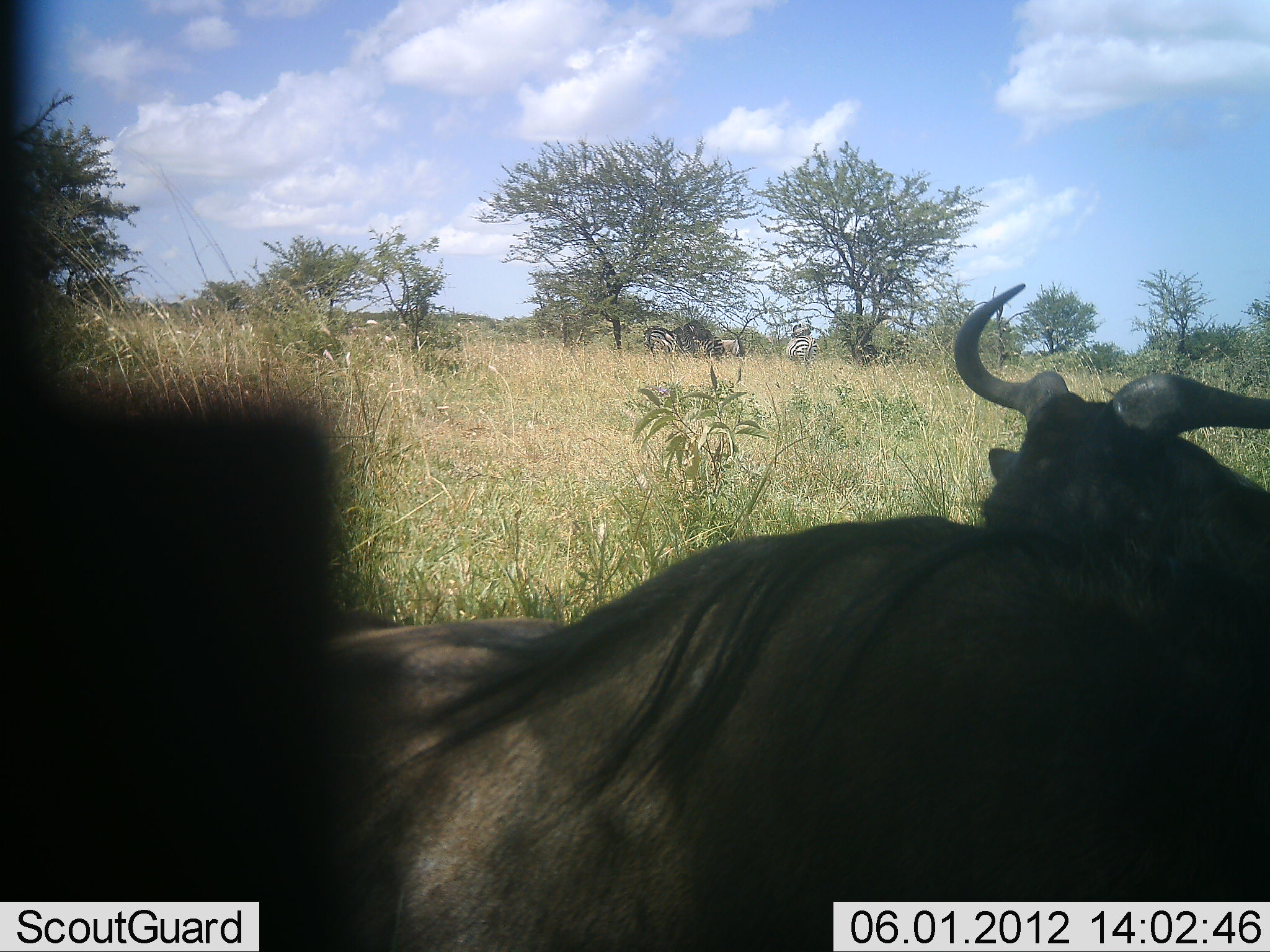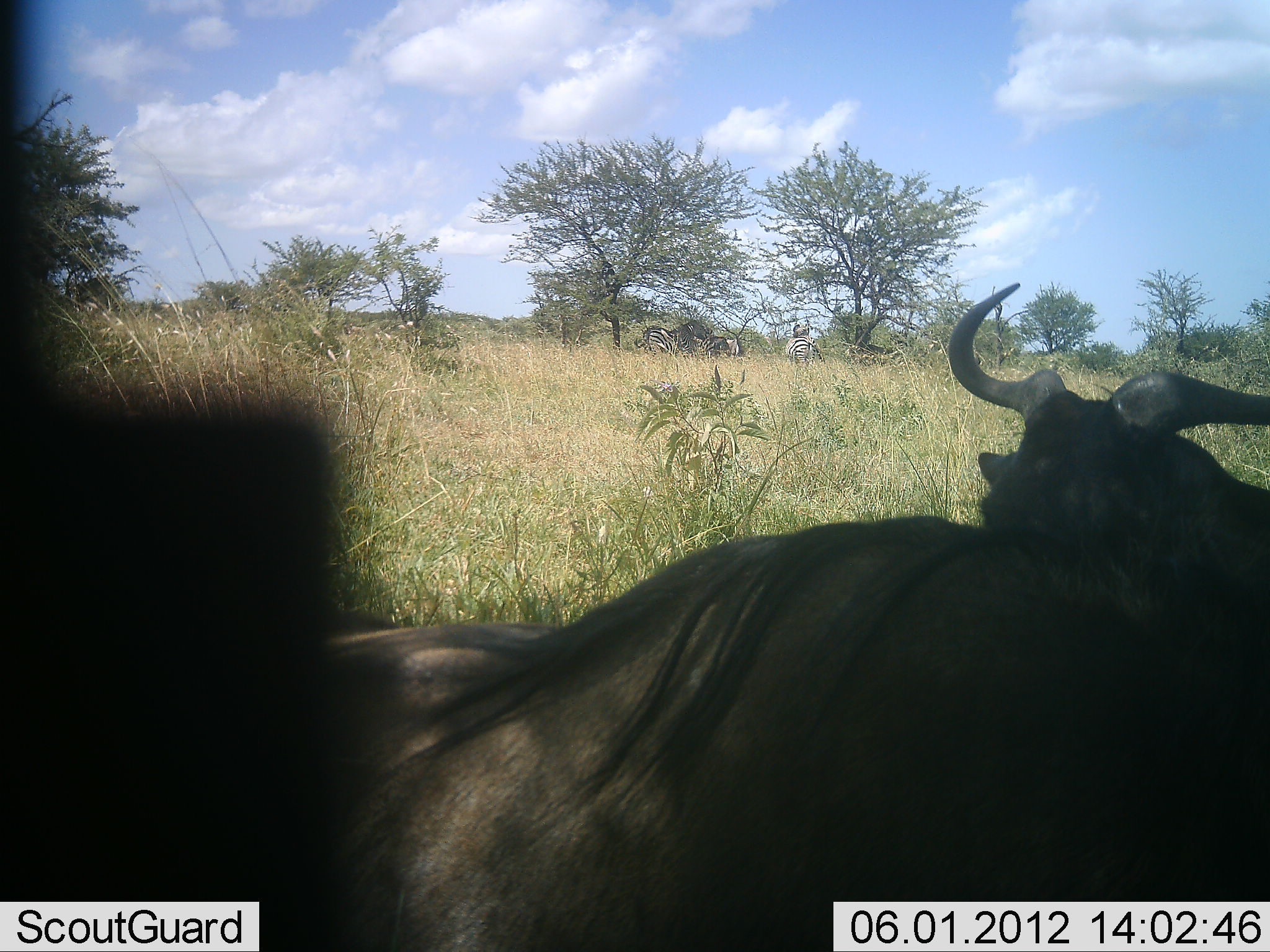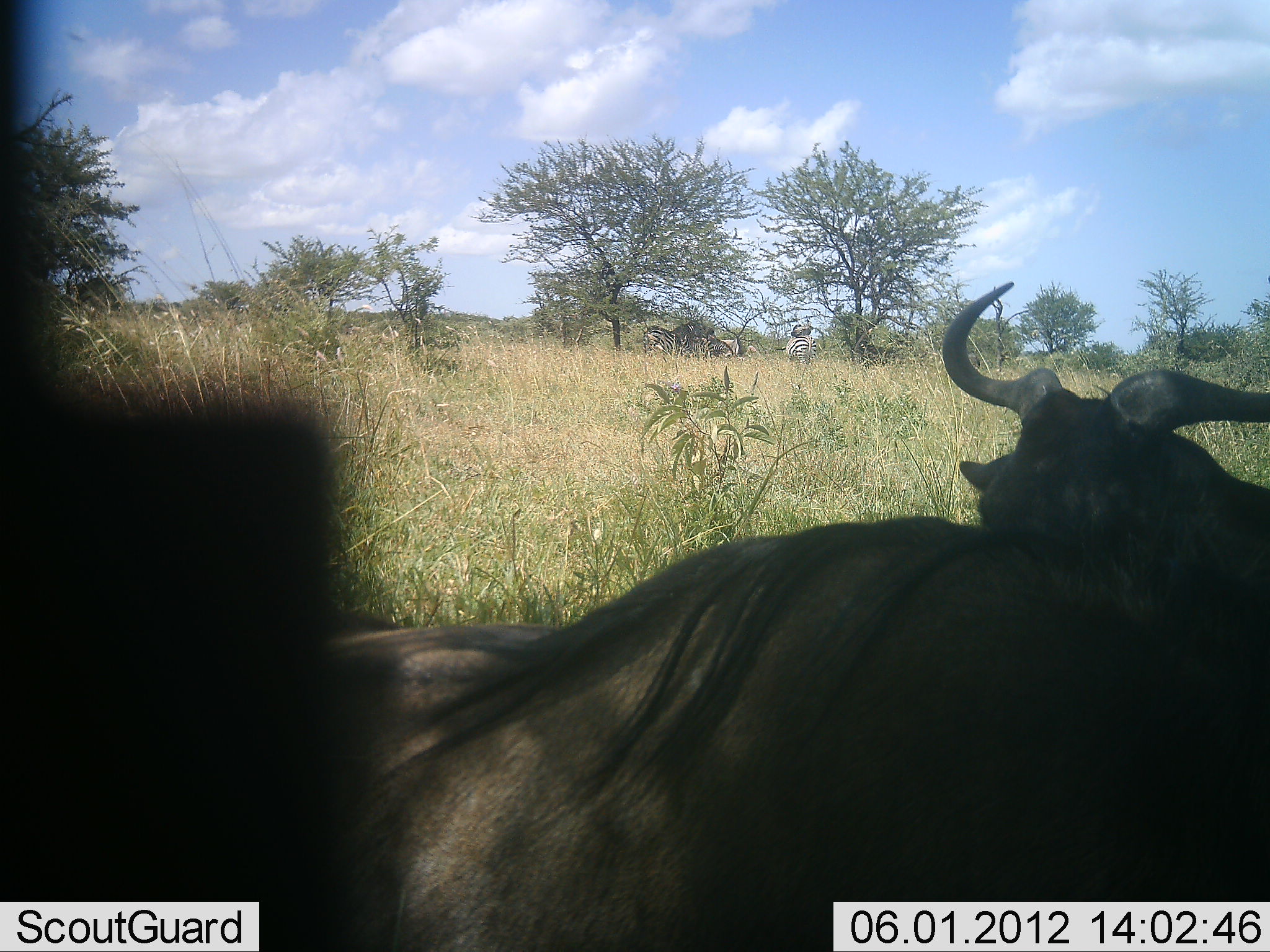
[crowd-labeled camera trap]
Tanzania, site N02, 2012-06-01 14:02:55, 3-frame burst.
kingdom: Animalia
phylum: Chordata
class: Mammalia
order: Artiodactyla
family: Bovidae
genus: Connochaetes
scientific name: Connochaetes taurinus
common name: blue wildebeest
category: wildebeest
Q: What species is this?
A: Wildebeest (blue wildebeest) (Connochaetes taurinus).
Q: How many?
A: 2.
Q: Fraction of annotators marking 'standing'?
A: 44%.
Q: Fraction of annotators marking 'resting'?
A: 56%.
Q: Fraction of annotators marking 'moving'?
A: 0%.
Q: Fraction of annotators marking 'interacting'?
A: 6%.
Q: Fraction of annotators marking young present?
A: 0%.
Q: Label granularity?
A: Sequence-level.